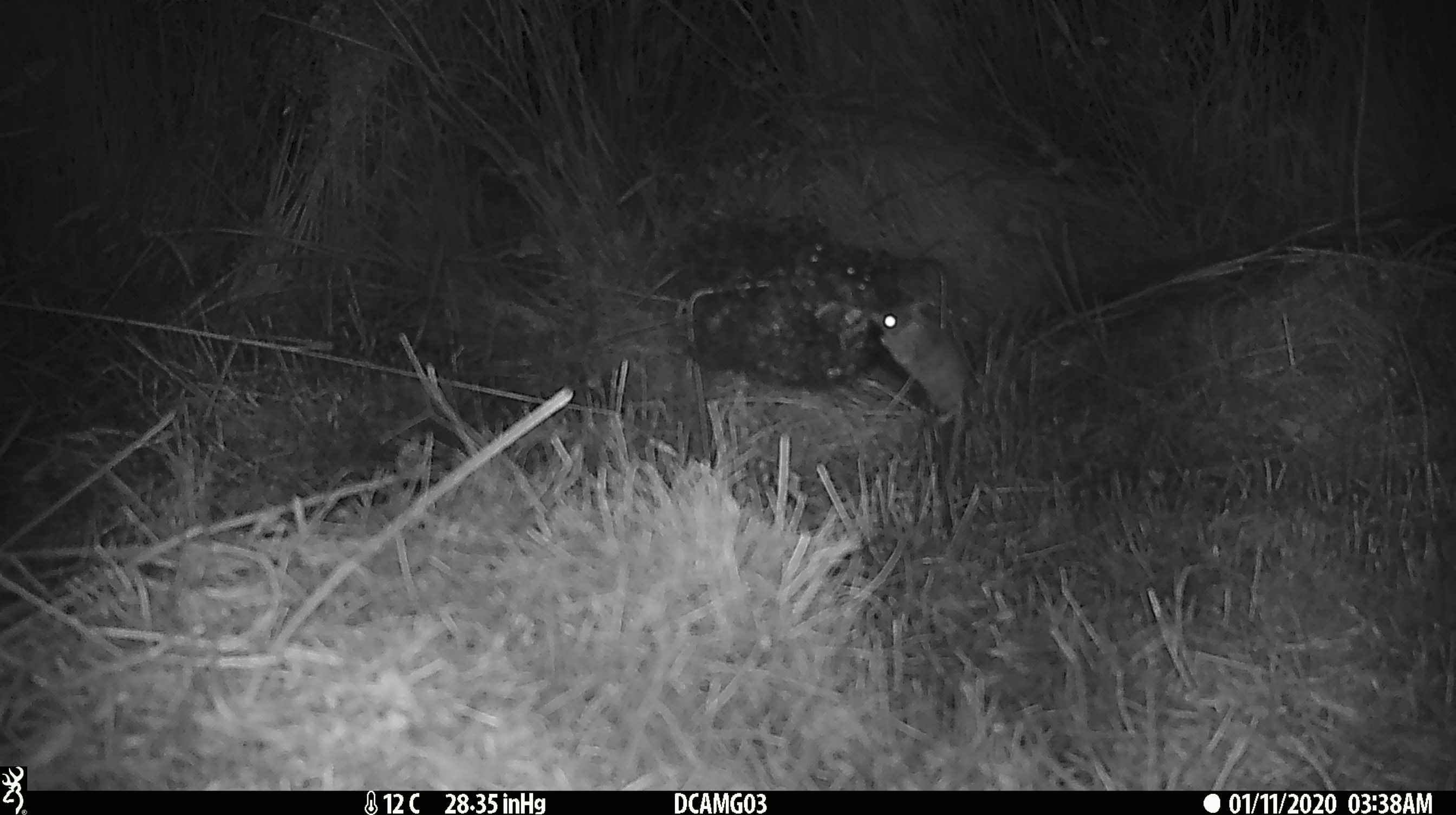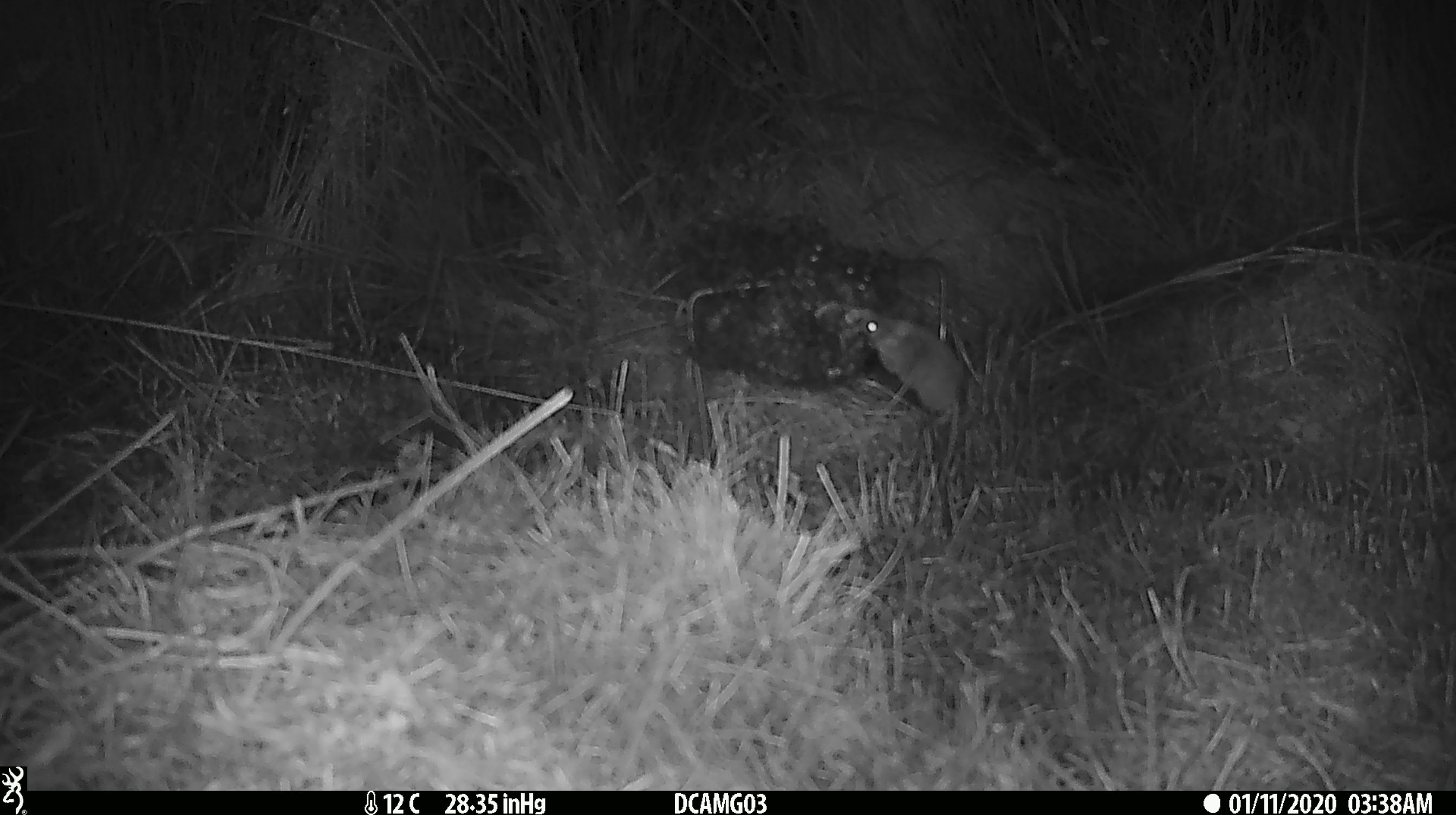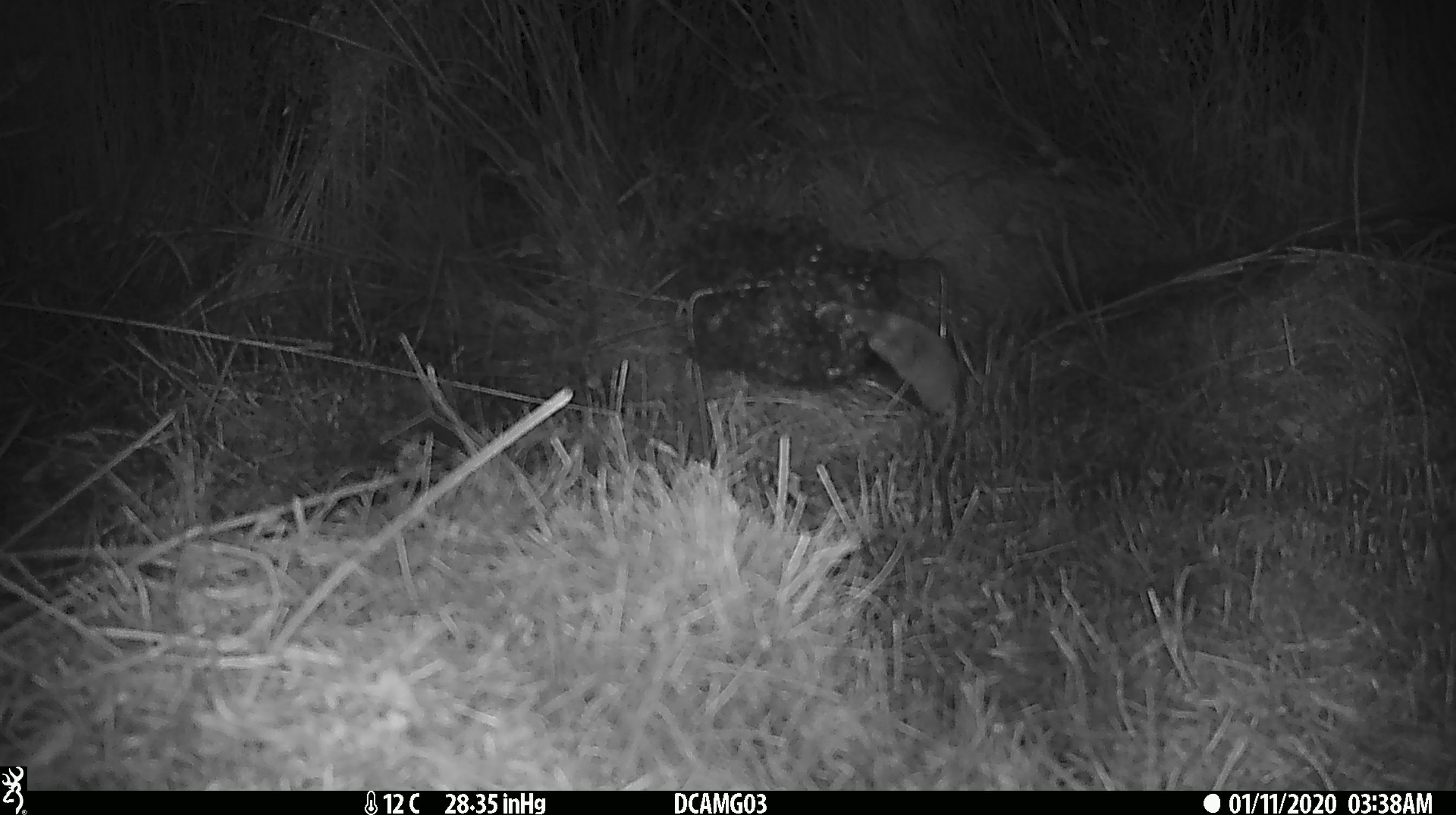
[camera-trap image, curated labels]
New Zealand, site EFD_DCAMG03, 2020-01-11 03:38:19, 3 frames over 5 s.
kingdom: Animalia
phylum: Chordata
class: Mammalia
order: Rodentia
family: Muridae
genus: Mus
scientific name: Mus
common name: mouse